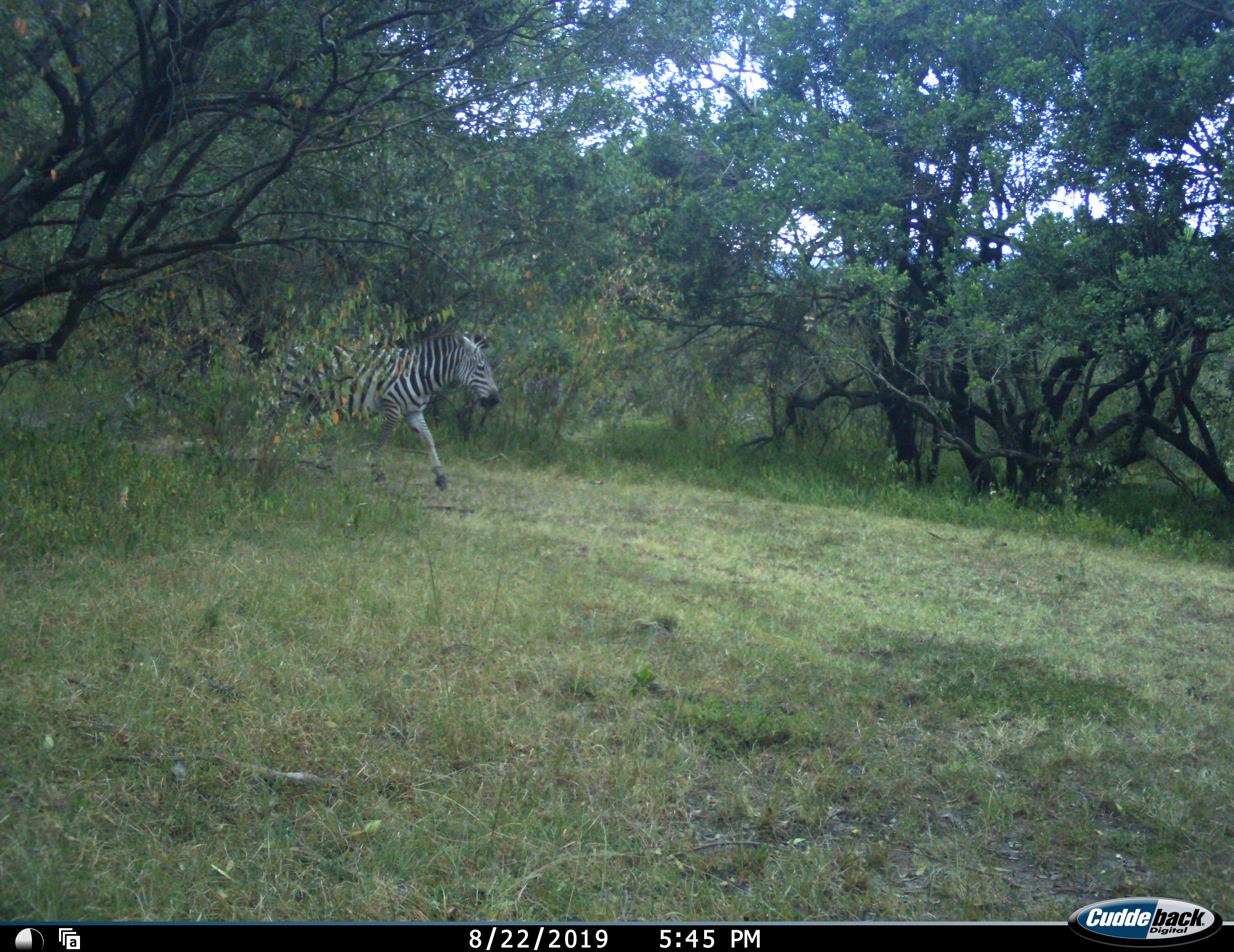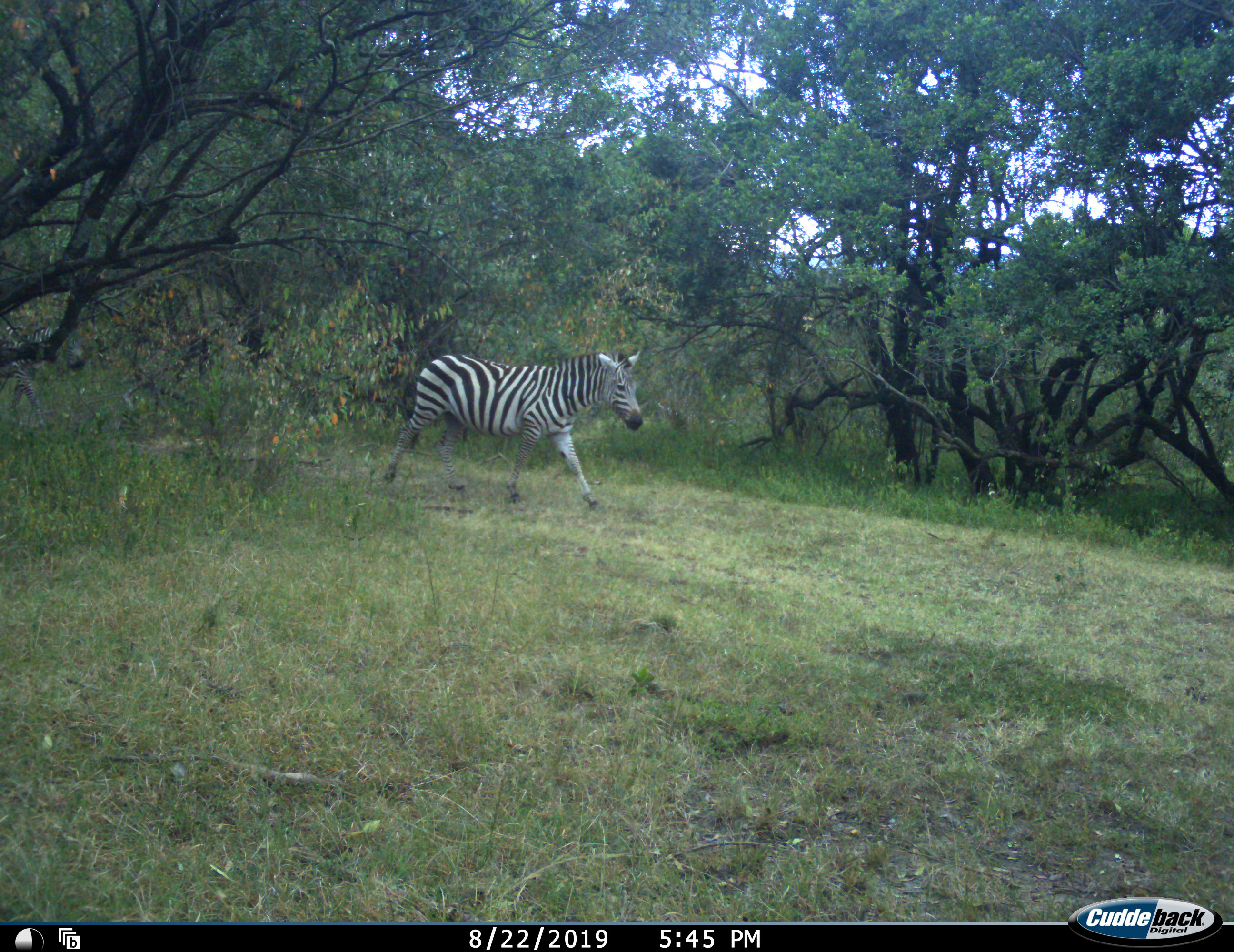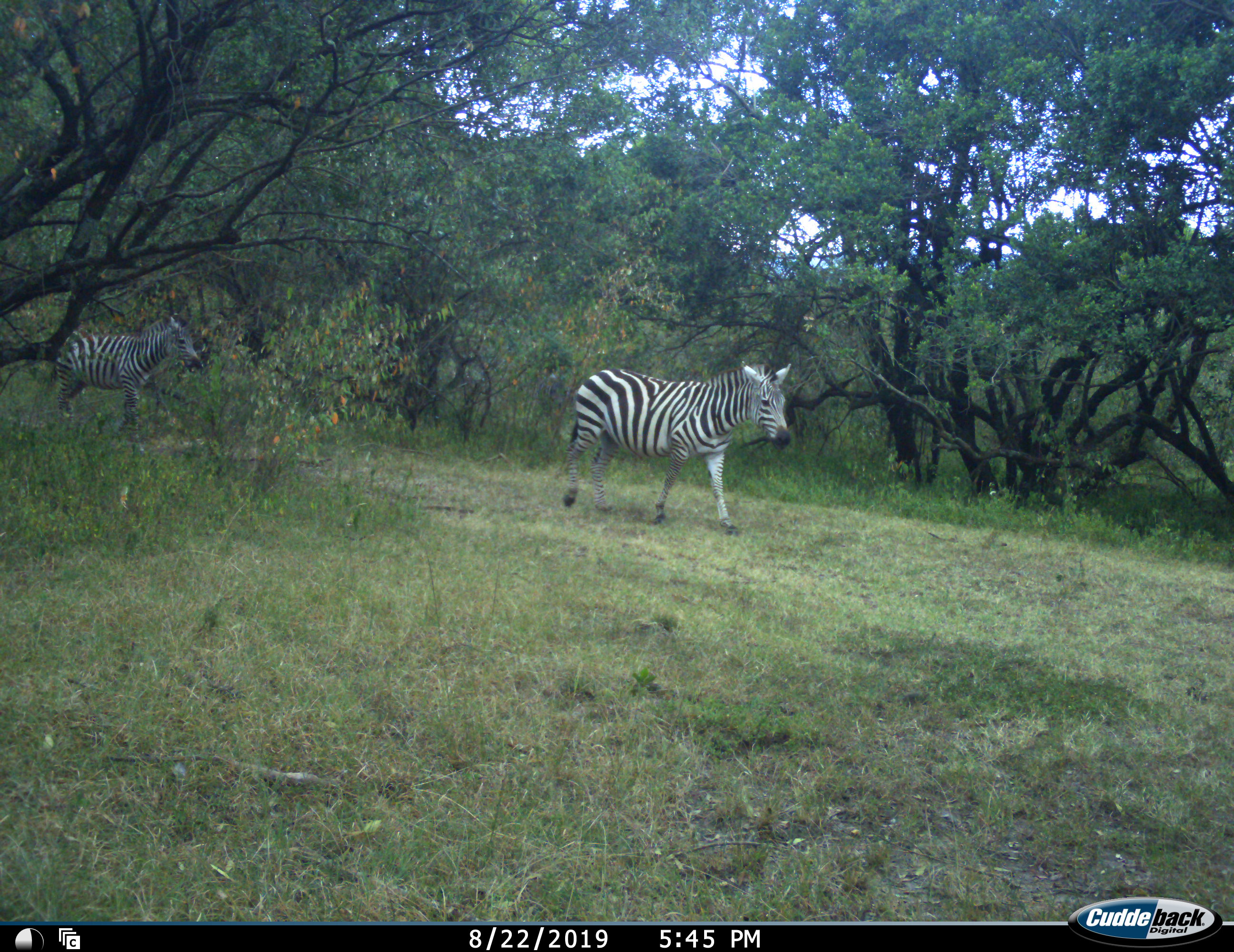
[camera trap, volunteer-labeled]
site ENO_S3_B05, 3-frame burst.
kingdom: Animalia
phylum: Chordata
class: Mammalia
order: Perissodactyla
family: Equidae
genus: Equus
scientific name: Equus quagga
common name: plains zebra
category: zebraplains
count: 2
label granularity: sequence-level